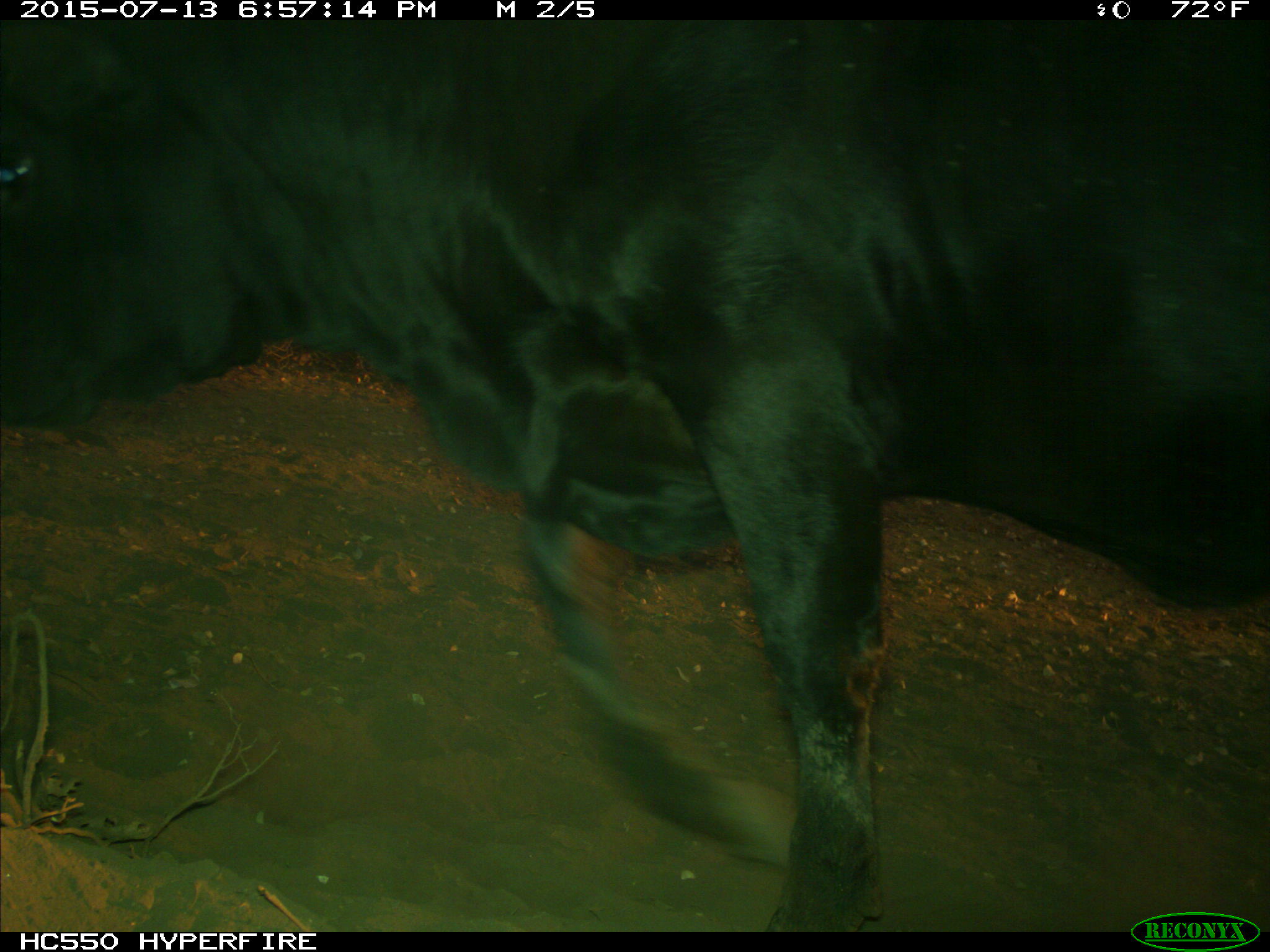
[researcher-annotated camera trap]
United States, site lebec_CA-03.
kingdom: Animalia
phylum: Chordata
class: Mammalia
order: Artiodactyla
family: Bovidae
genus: Bos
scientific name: Bos taurus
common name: domestic cow